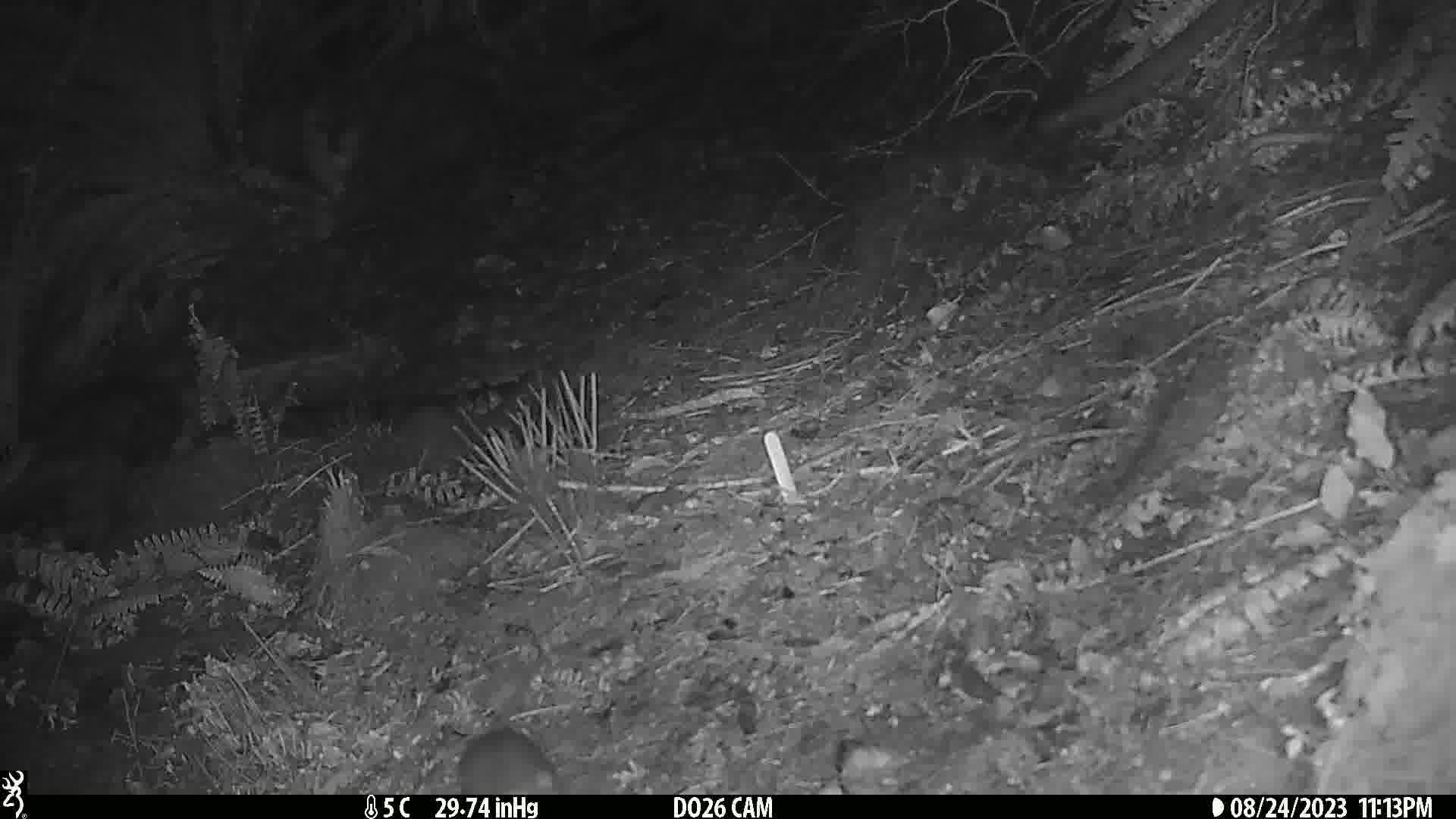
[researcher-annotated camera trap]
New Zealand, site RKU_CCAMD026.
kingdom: Animalia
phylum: Chordata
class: Mammalia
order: Rodentia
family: Muridae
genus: Rattus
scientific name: Rattus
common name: rat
Rat (Rattus).